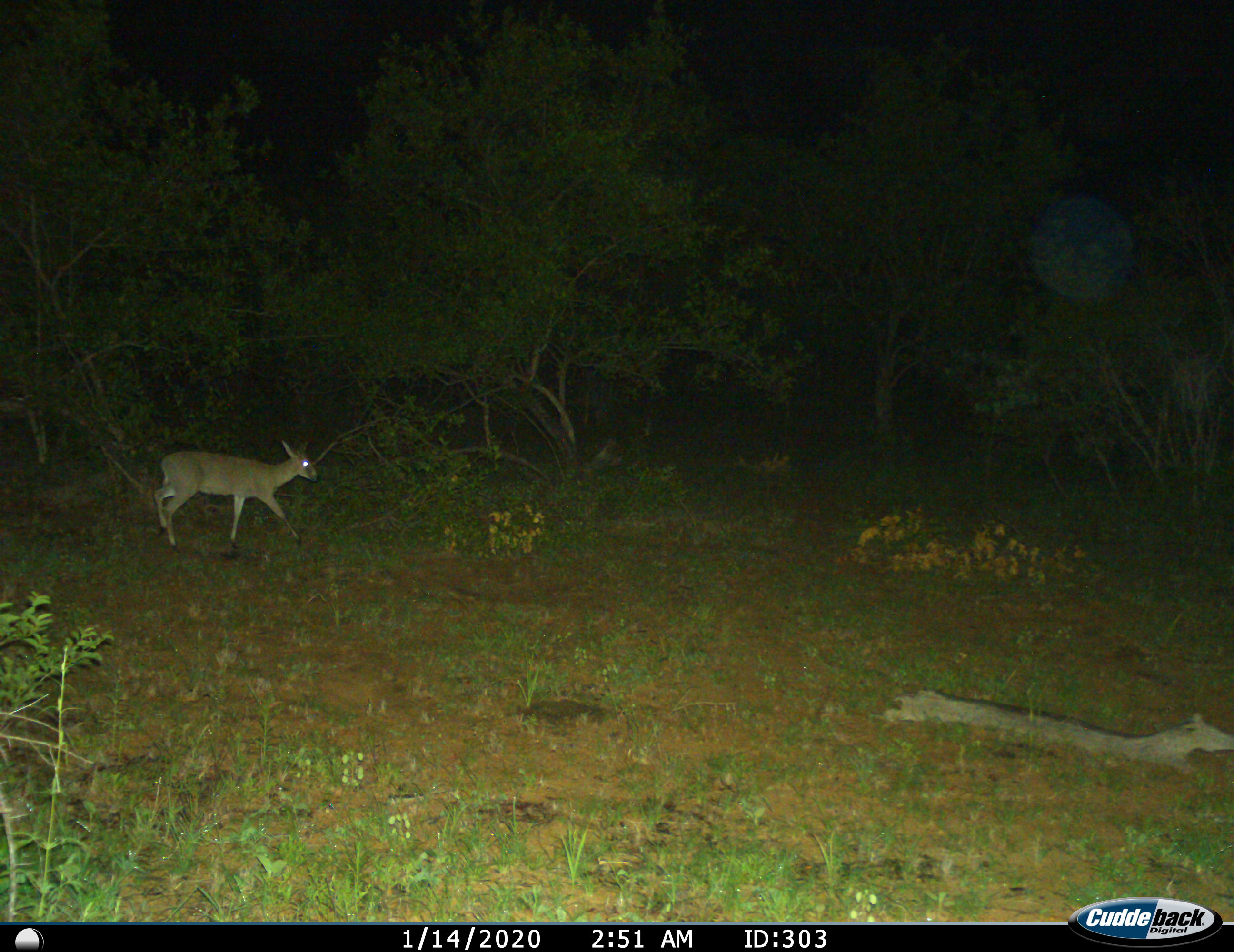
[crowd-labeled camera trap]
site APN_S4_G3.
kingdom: Animalia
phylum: Chordata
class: Mammalia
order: Artiodactyla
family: Bovidae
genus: Sylvicapra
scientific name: Sylvicapra grimmia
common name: common duiker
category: duikercommongrey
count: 1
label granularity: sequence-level